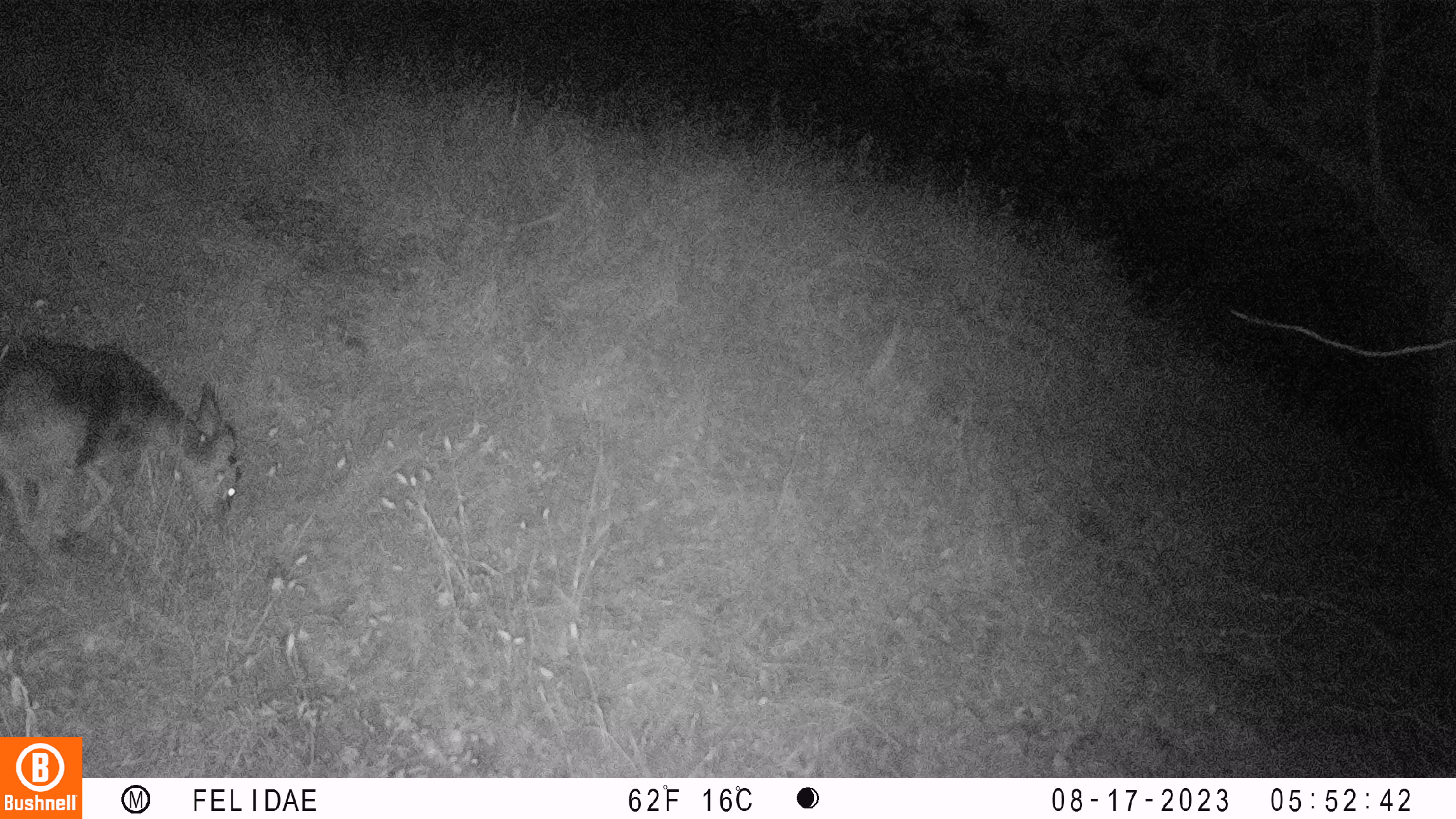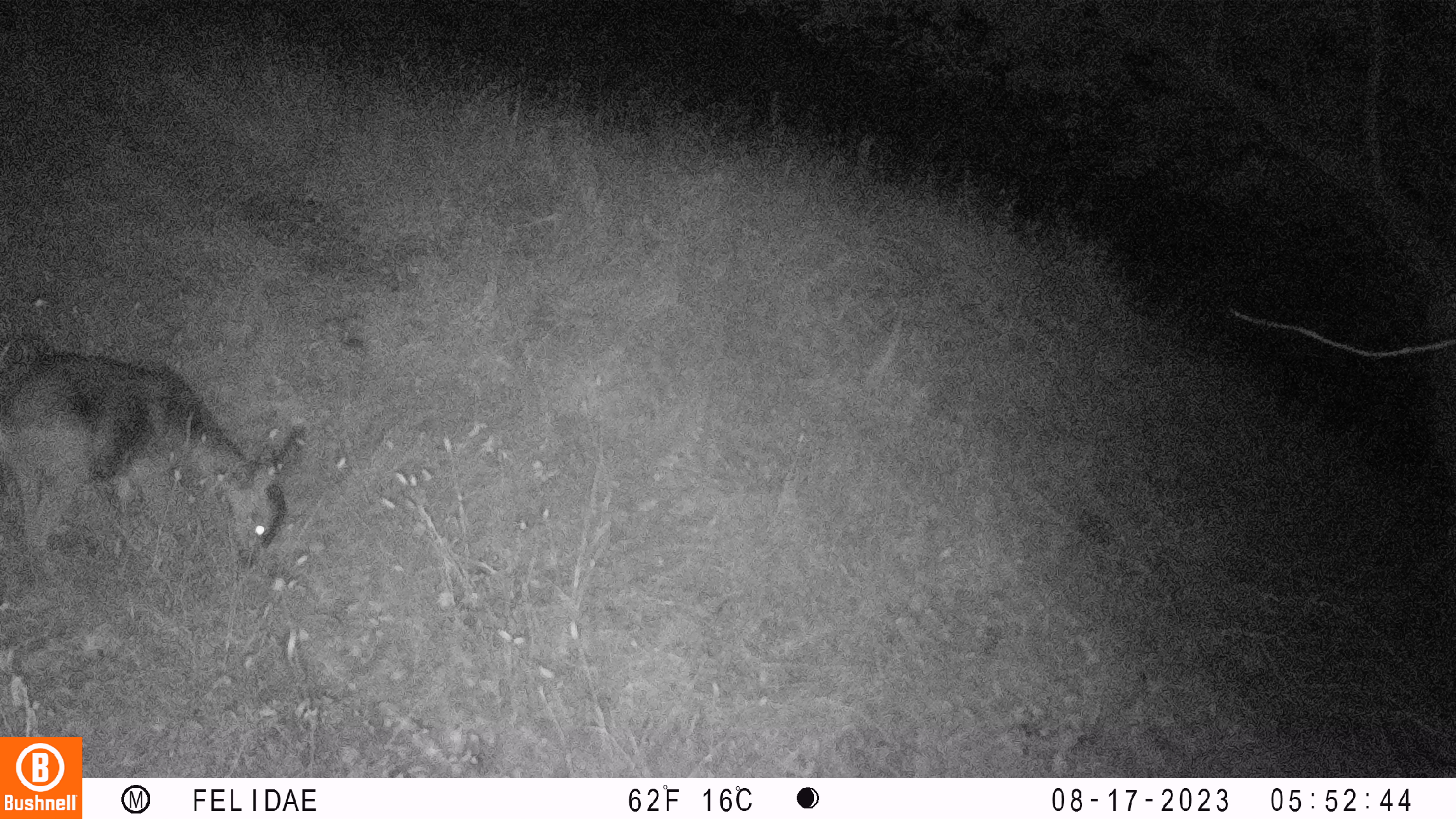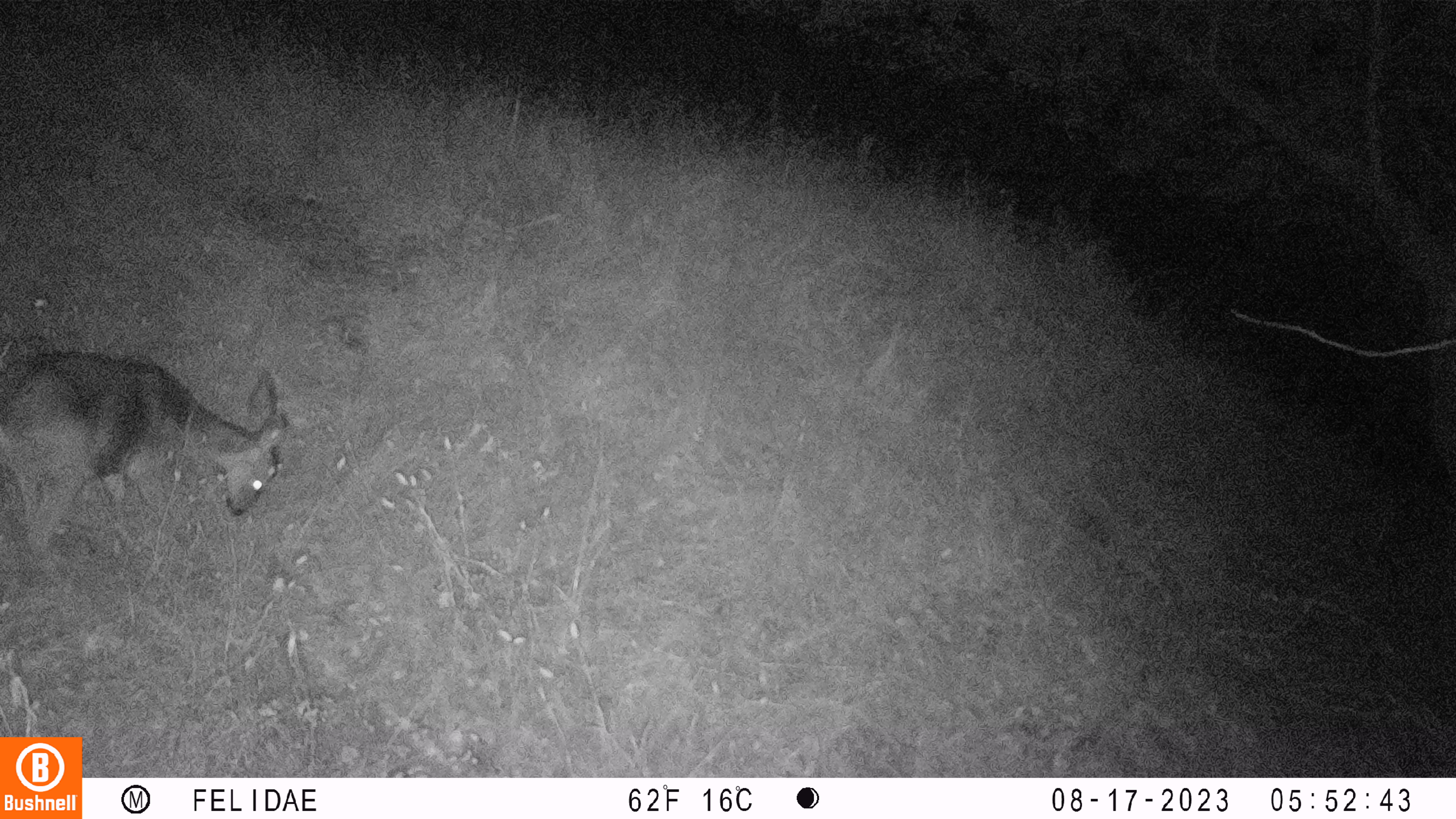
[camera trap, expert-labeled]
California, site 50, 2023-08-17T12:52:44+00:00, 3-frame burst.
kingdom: Animalia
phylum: Chordata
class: Mammalia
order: Artiodactyla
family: Cervidae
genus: Odocoileus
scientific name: Odocoileus hemionus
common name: mule deer